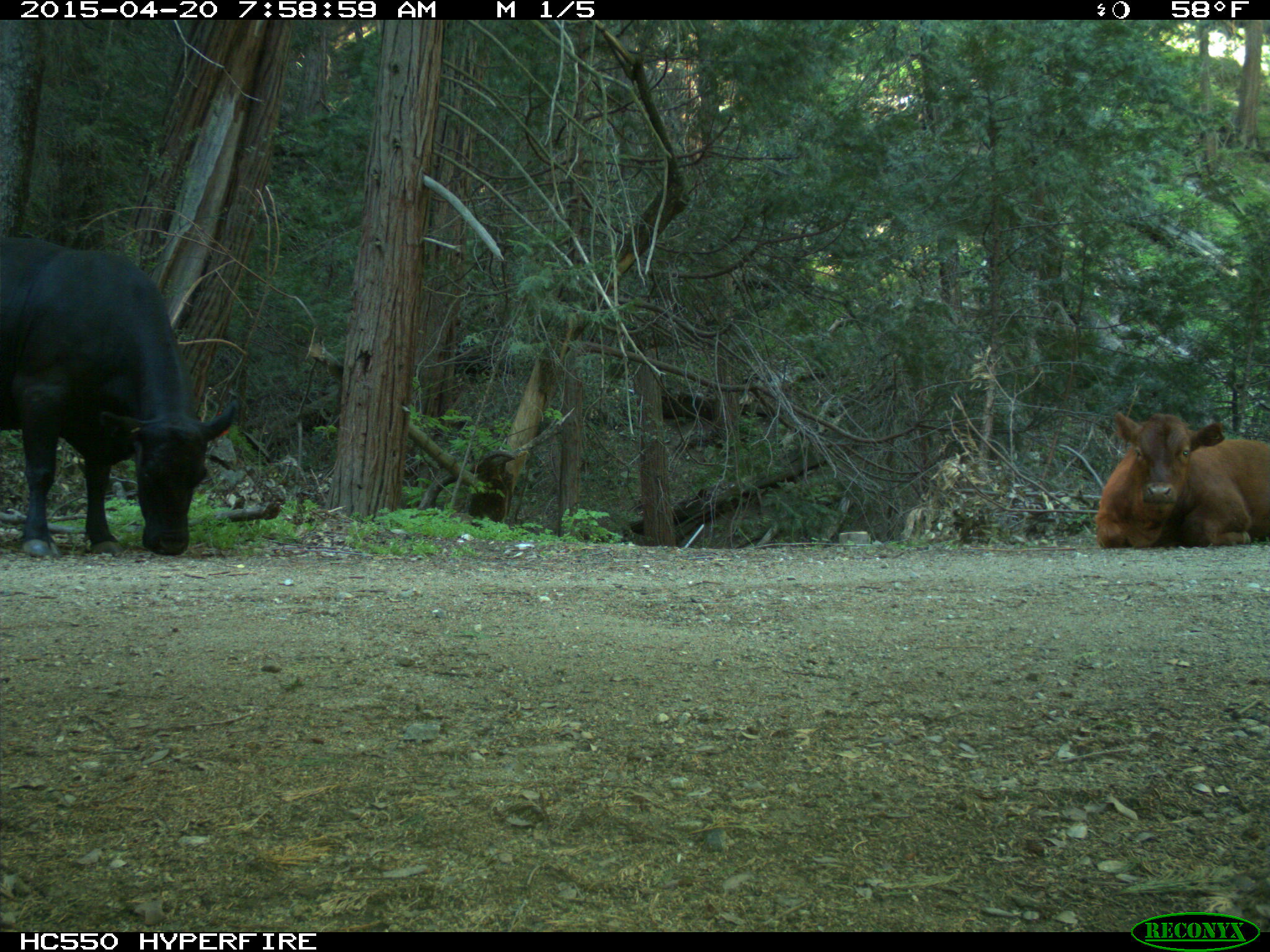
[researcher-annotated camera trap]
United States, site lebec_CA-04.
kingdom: Animalia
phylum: Chordata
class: Mammalia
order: Artiodactyla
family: Bovidae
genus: Bos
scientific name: Bos taurus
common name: domestic cow